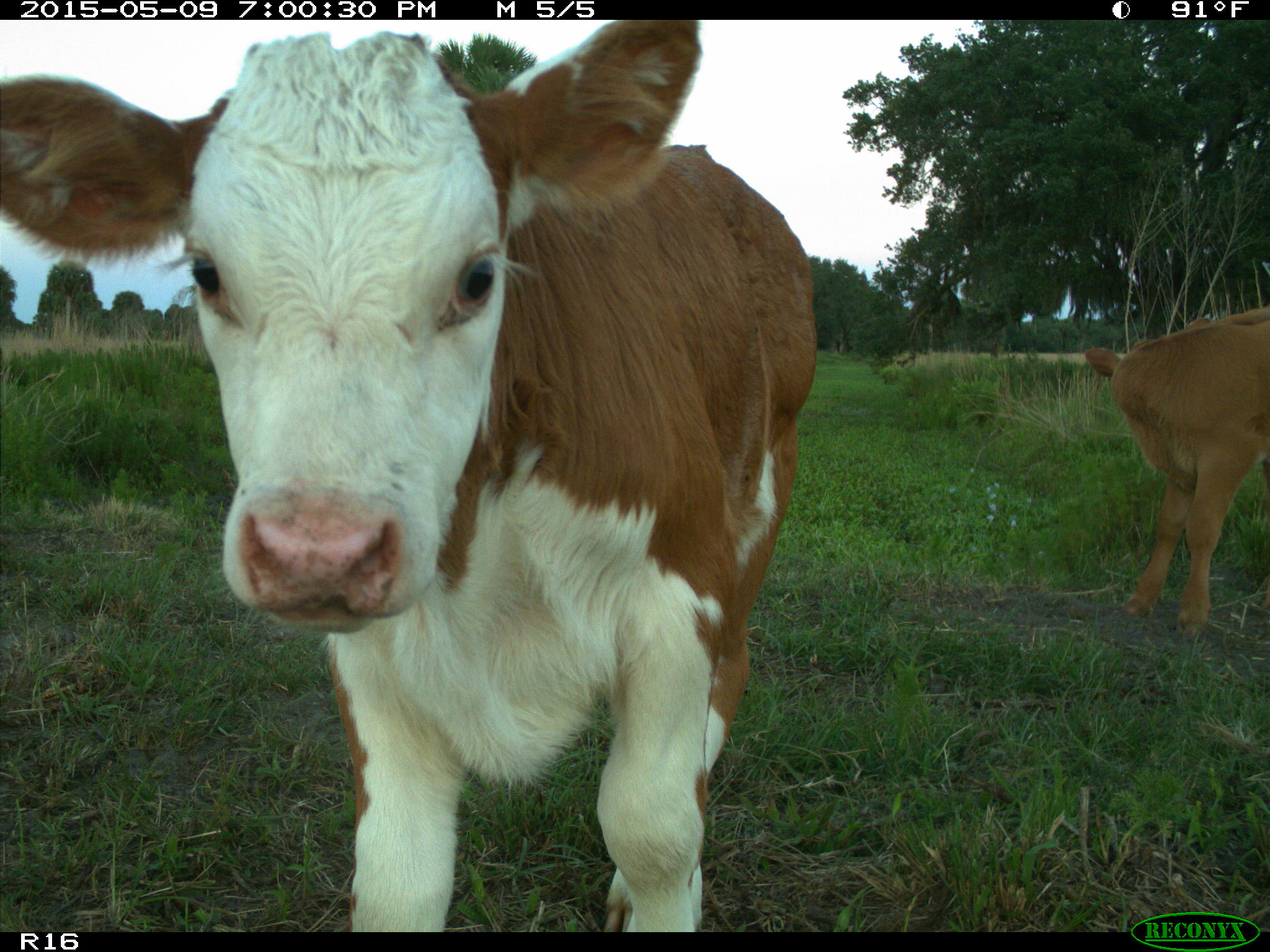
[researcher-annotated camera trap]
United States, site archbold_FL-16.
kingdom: Animalia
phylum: Chordata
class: Mammalia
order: Artiodactyla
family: Bovidae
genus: Bos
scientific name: Bos taurus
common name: domestic cow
Bos taurus (domestic cow).